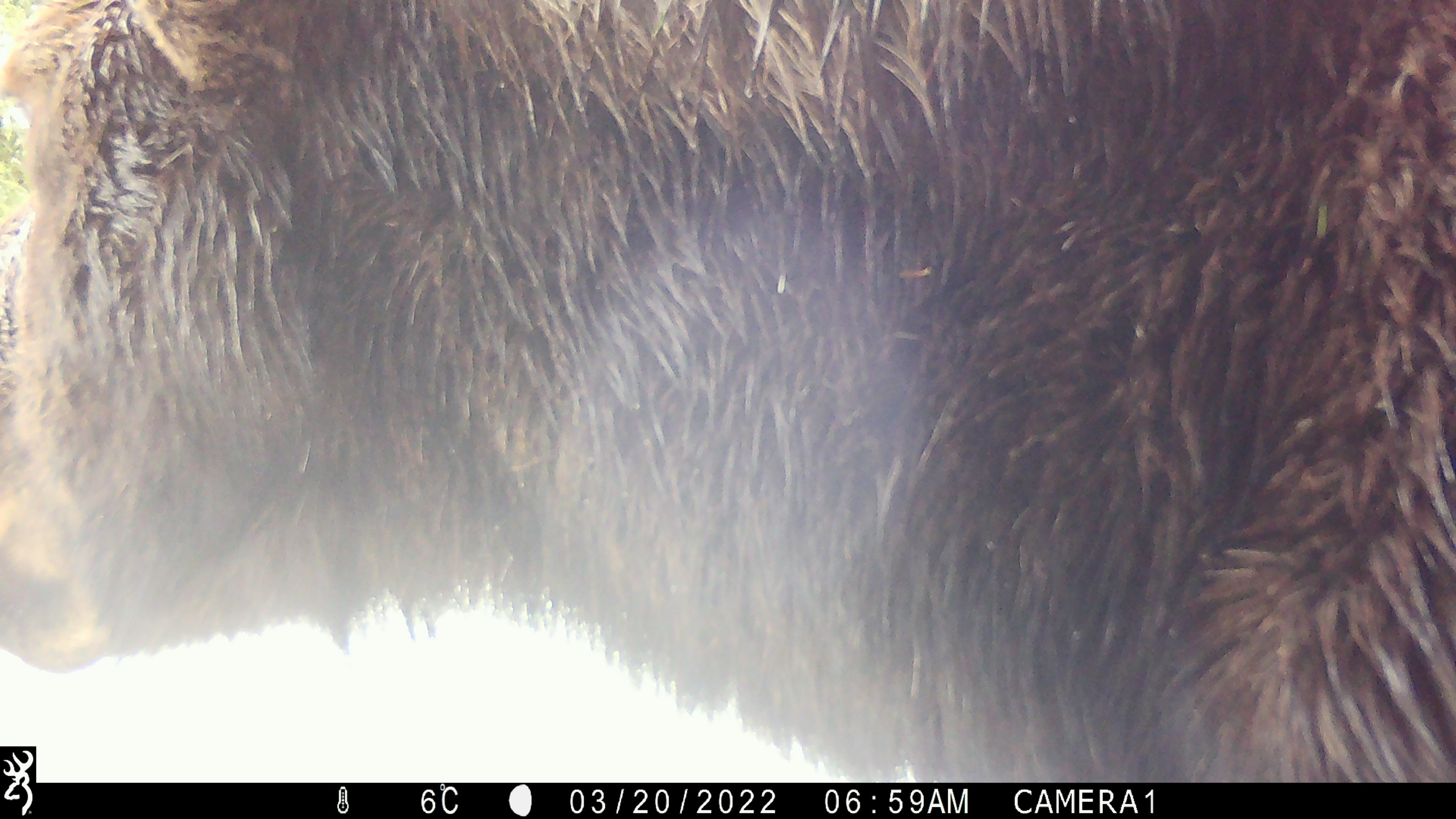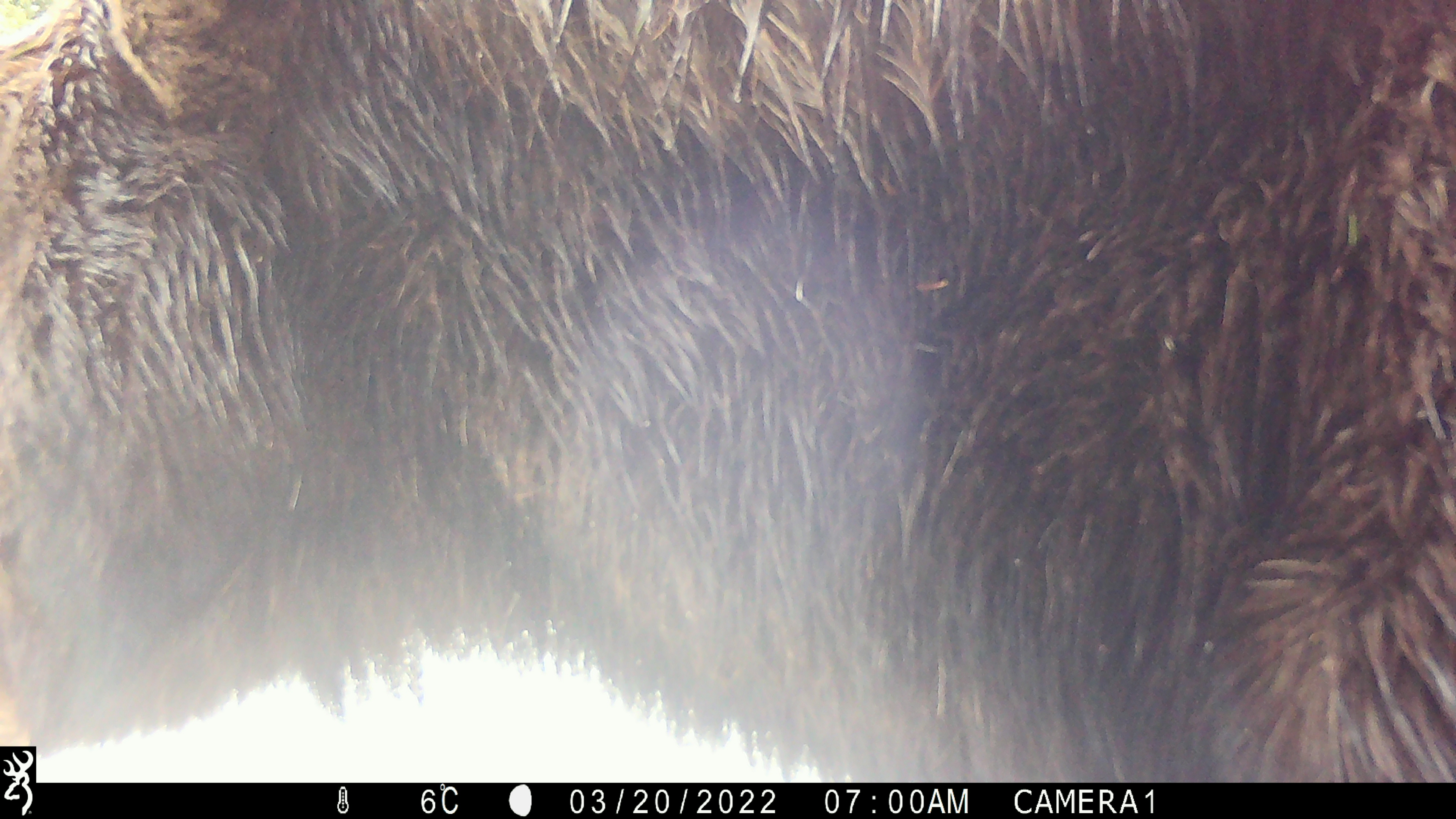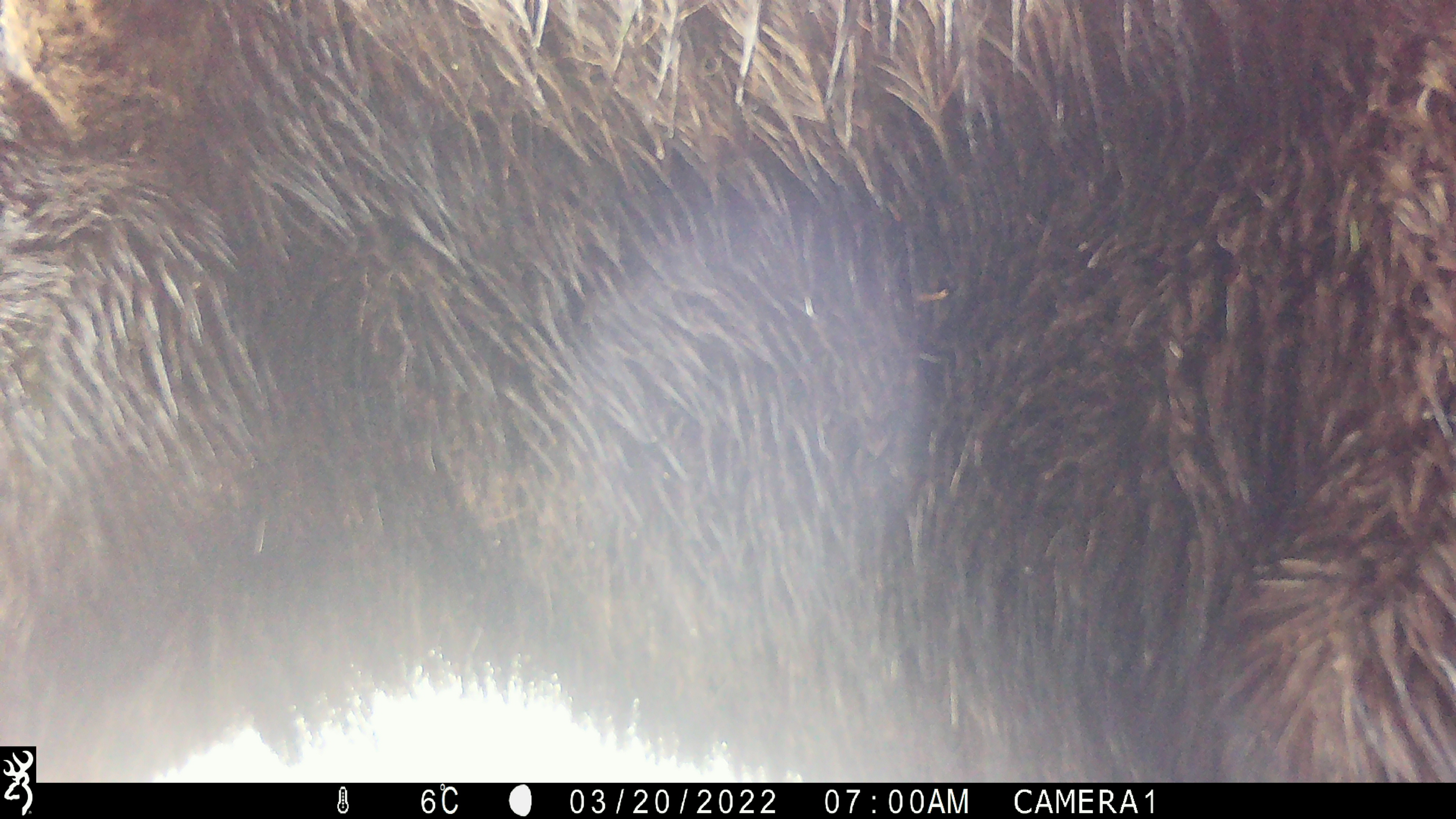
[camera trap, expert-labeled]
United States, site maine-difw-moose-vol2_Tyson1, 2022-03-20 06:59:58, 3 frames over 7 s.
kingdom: Animalia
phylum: Chordata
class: Mammalia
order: Artiodactyla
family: Cervidae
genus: Alces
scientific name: Alces alces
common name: moose